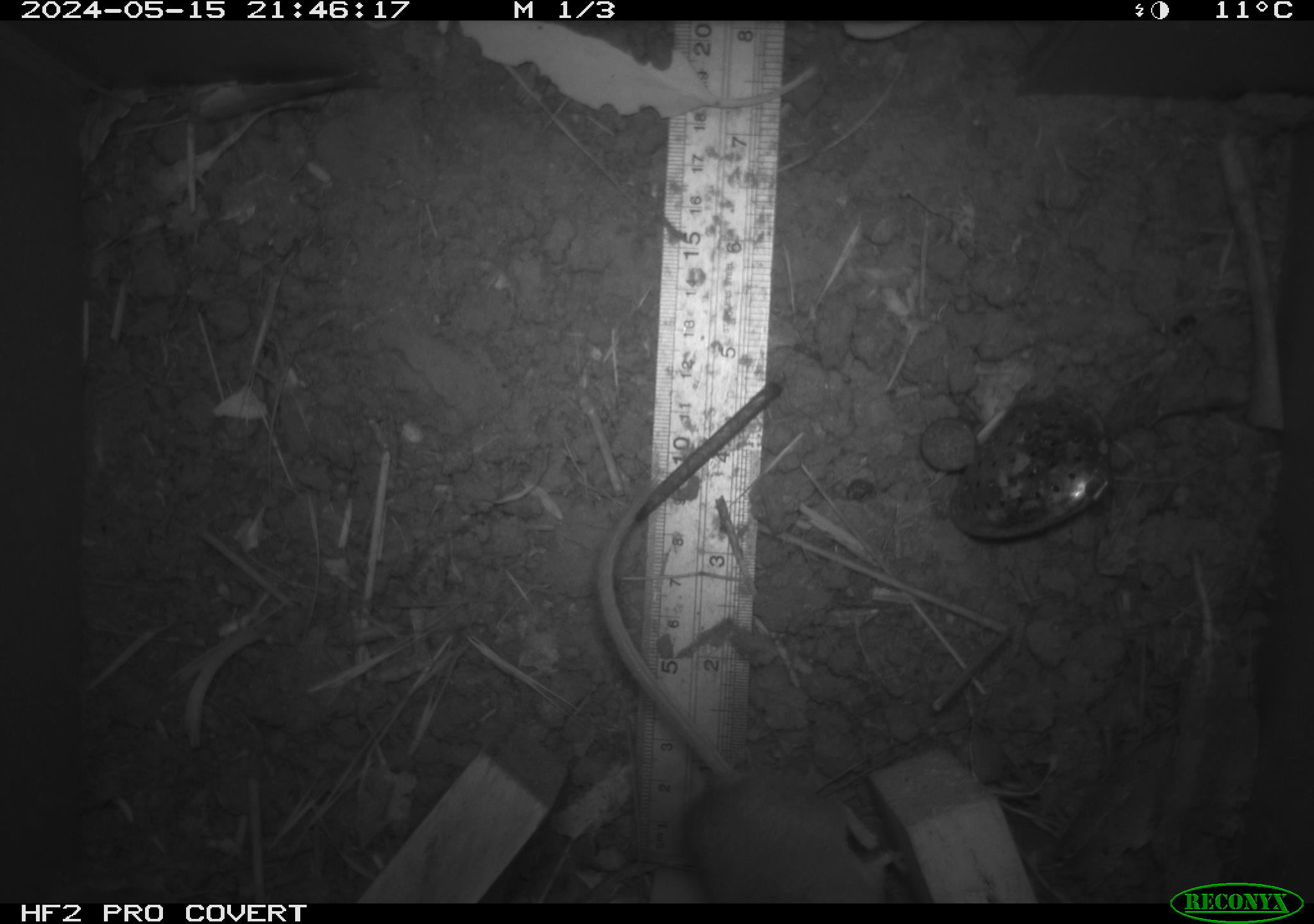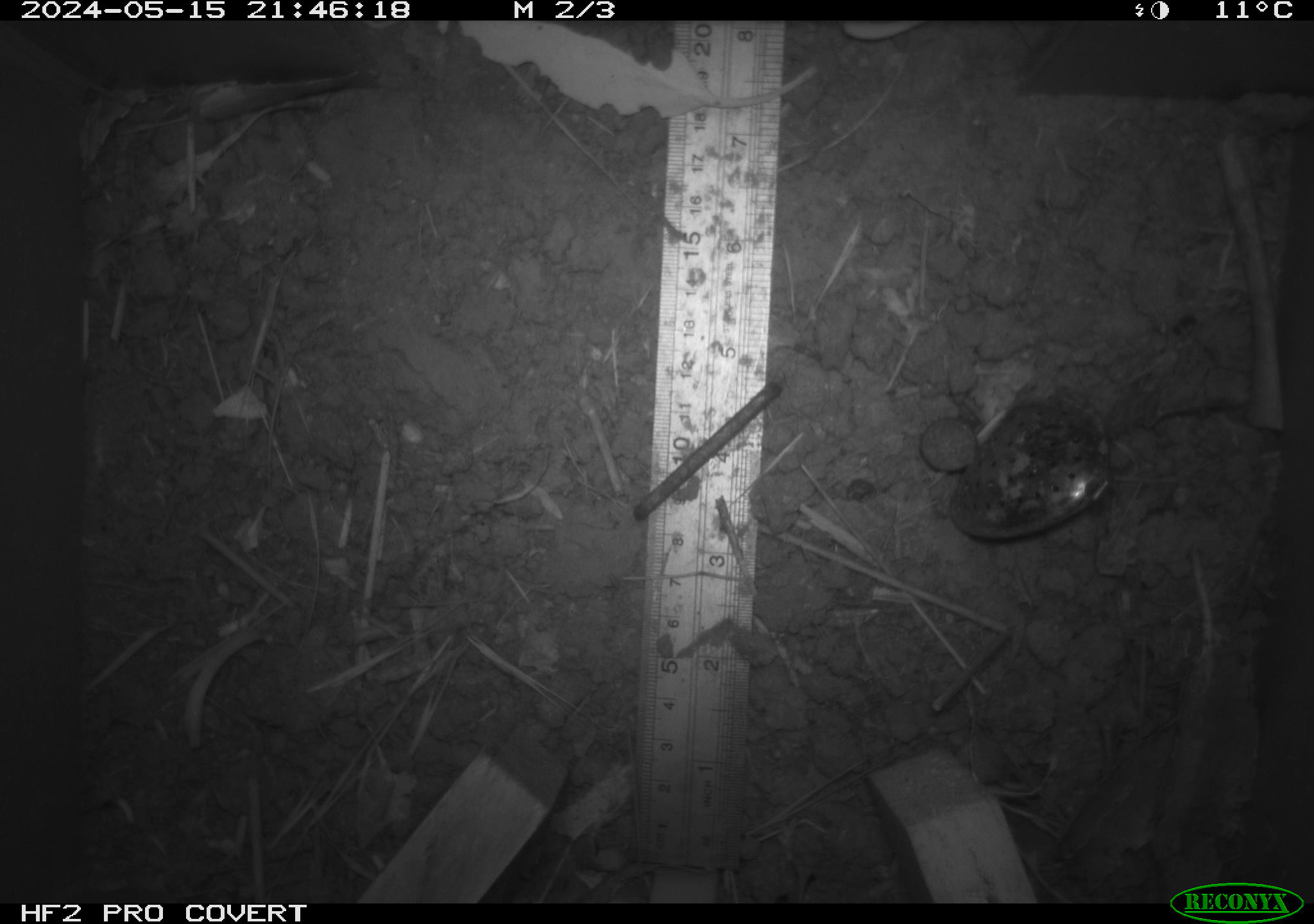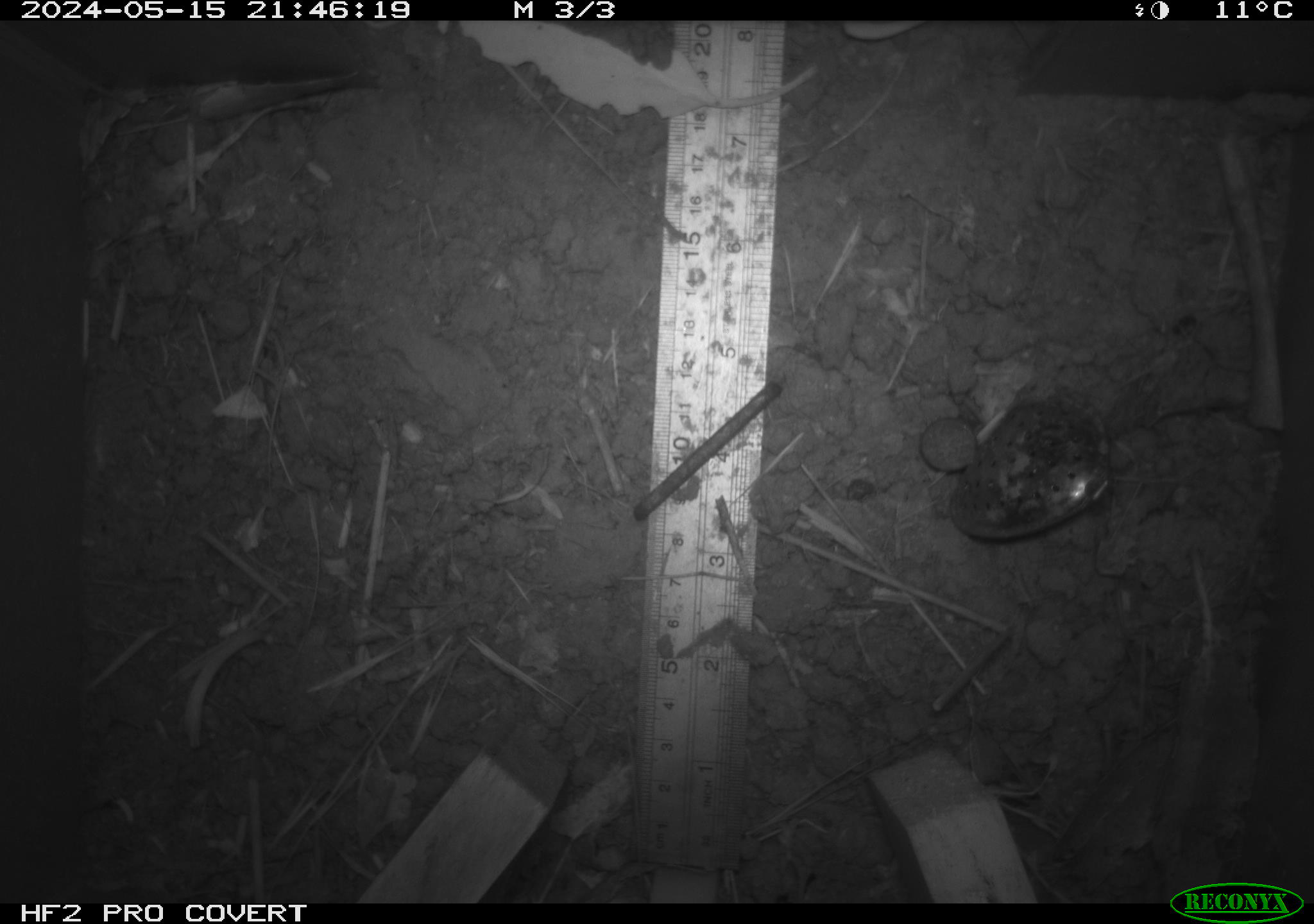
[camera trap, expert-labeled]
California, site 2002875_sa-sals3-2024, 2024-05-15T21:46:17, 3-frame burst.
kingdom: Animalia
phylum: Chordata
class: Mammalia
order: Rodentia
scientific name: Rodentia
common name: mouse species